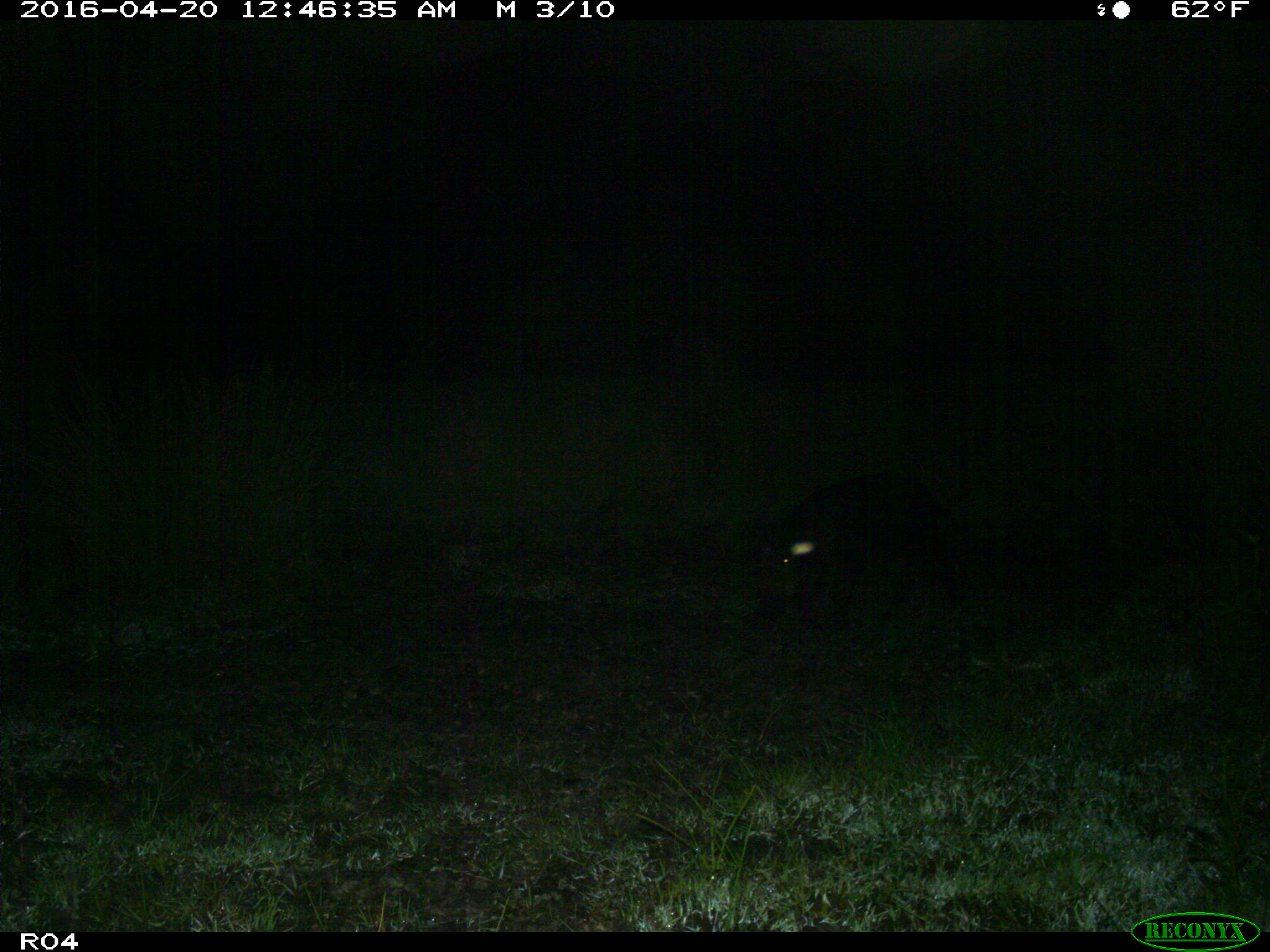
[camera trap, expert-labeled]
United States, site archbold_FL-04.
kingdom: Animalia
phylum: Chordata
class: Mammalia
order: Artiodactyla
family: Suidae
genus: Sus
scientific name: Sus scrofa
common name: wild boar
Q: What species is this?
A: Sus scrofa (wild boar).